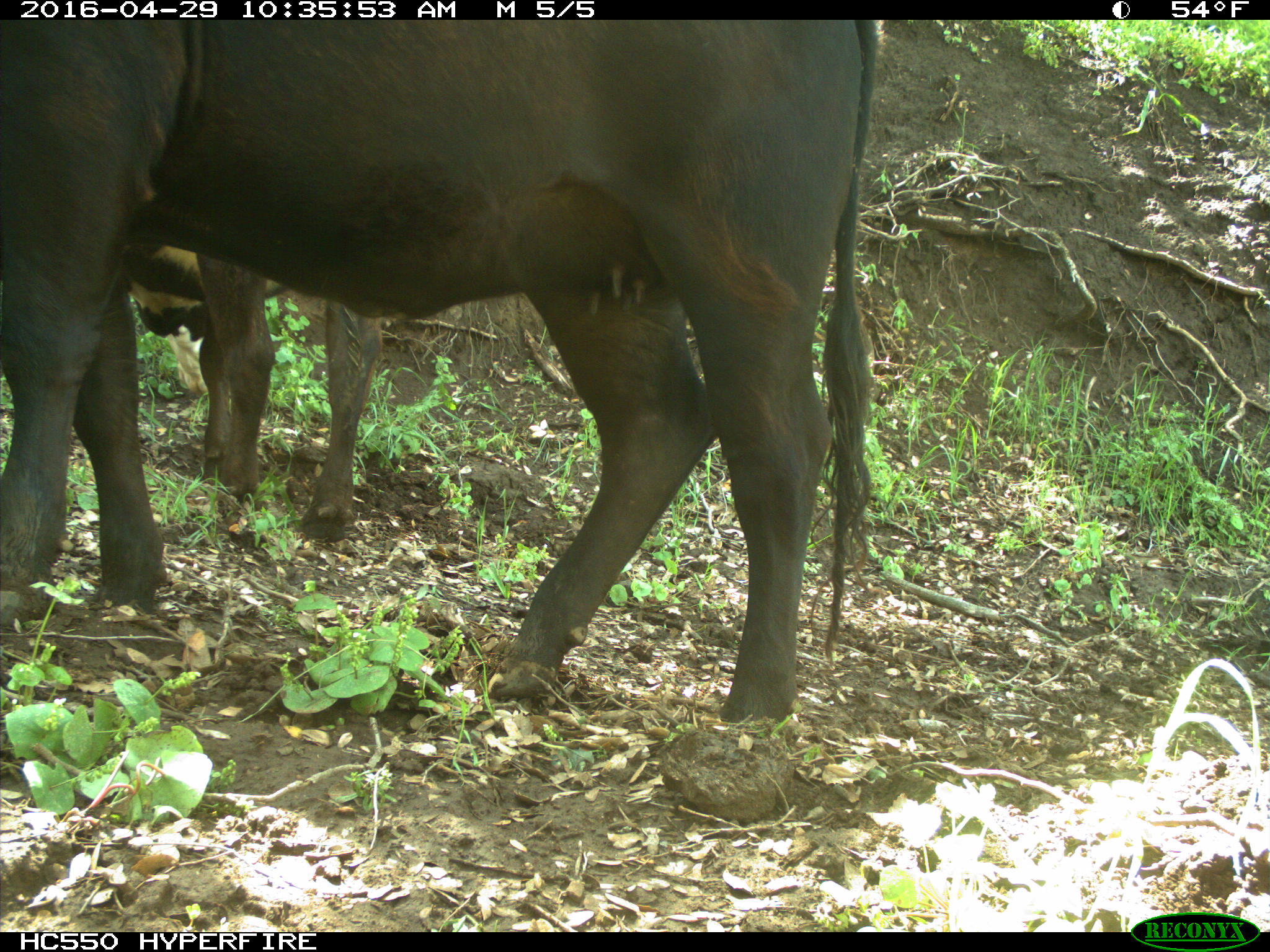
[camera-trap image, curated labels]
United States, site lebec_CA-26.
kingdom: Animalia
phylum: Chordata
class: Mammalia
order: Artiodactyla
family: Bovidae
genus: Bos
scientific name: Bos taurus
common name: domestic cow